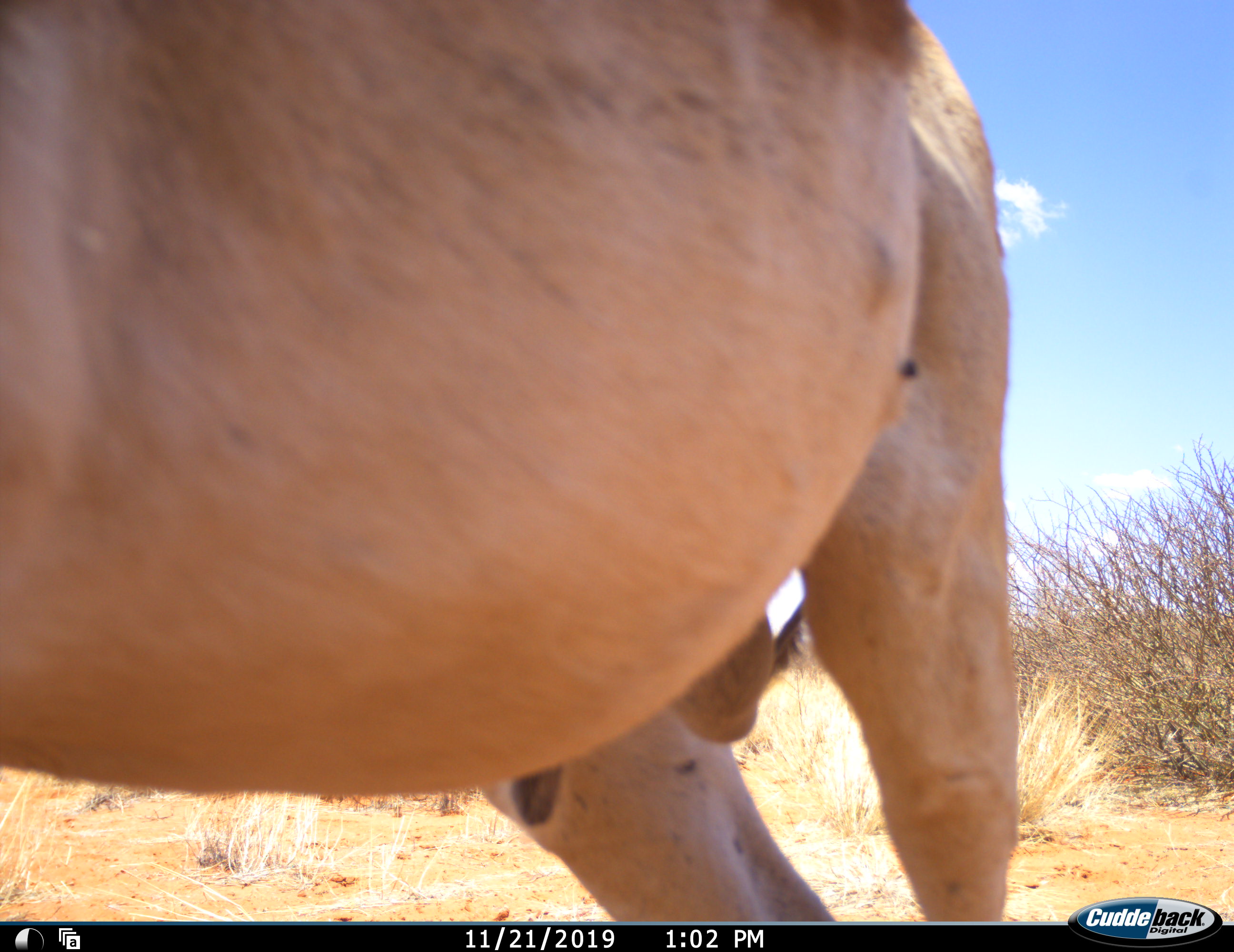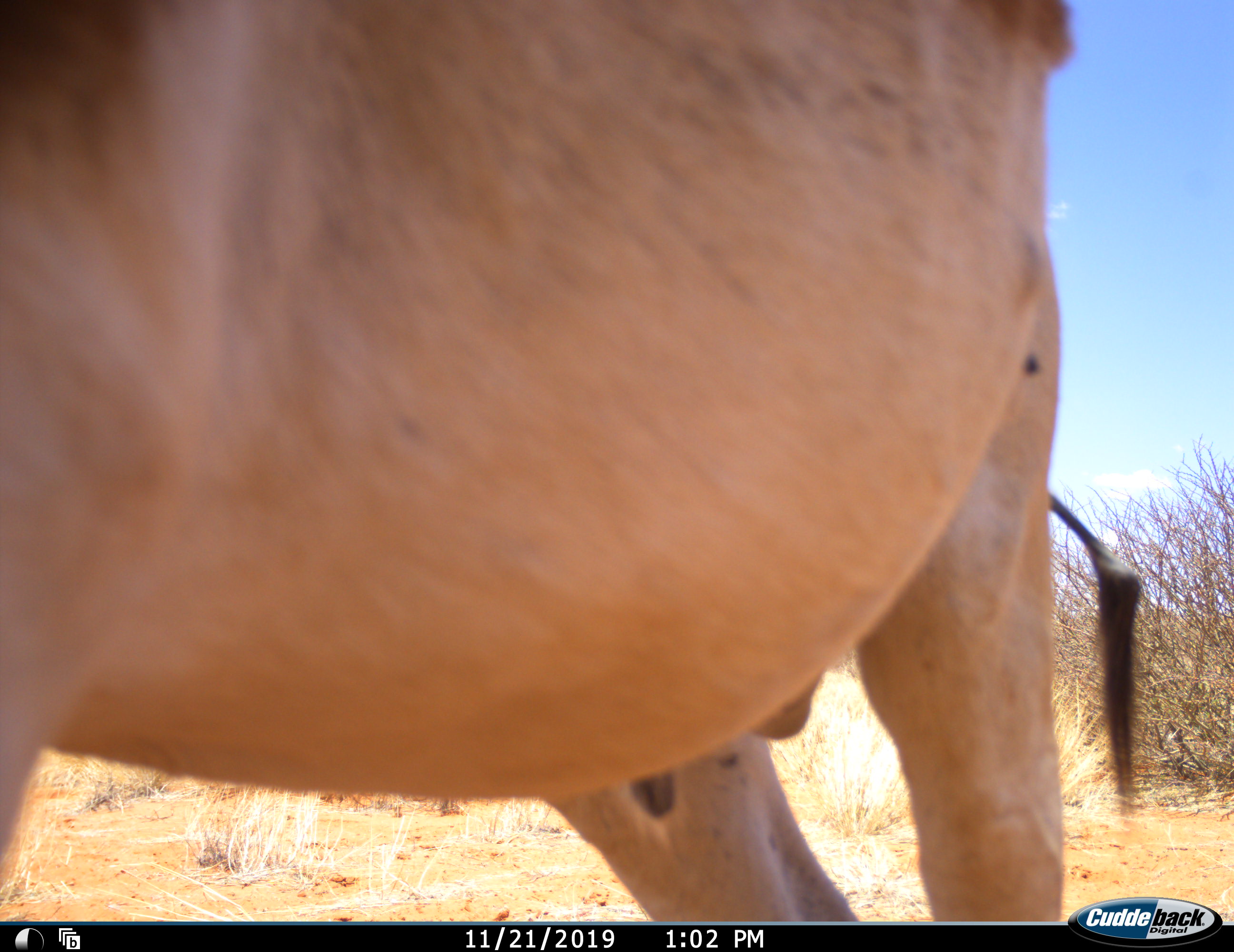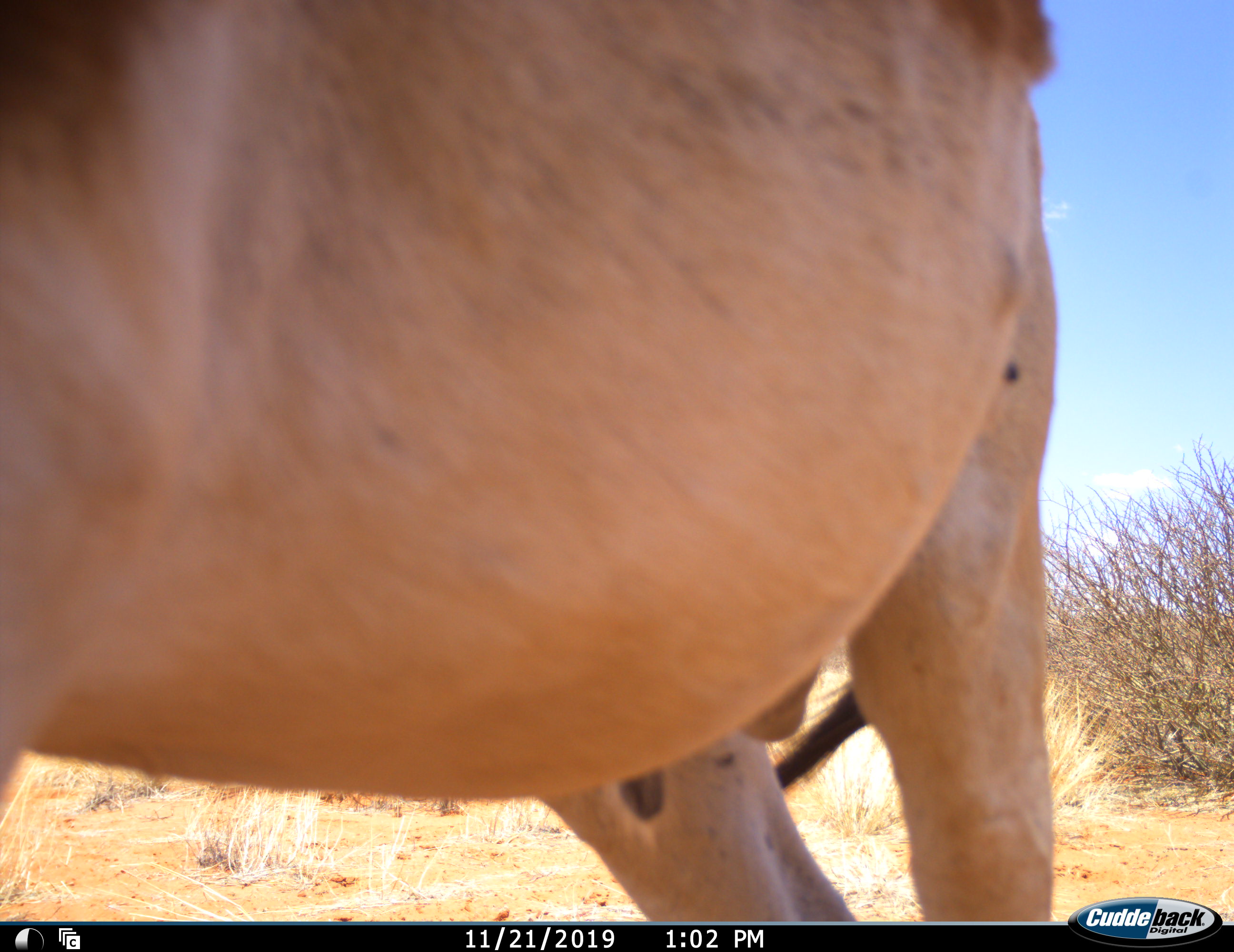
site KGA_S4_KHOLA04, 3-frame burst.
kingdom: Animalia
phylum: Chordata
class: Mammalia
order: Artiodactyla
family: Bovidae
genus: Antidorcas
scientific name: Antidorcas marsupialis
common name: springbok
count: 1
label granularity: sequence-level